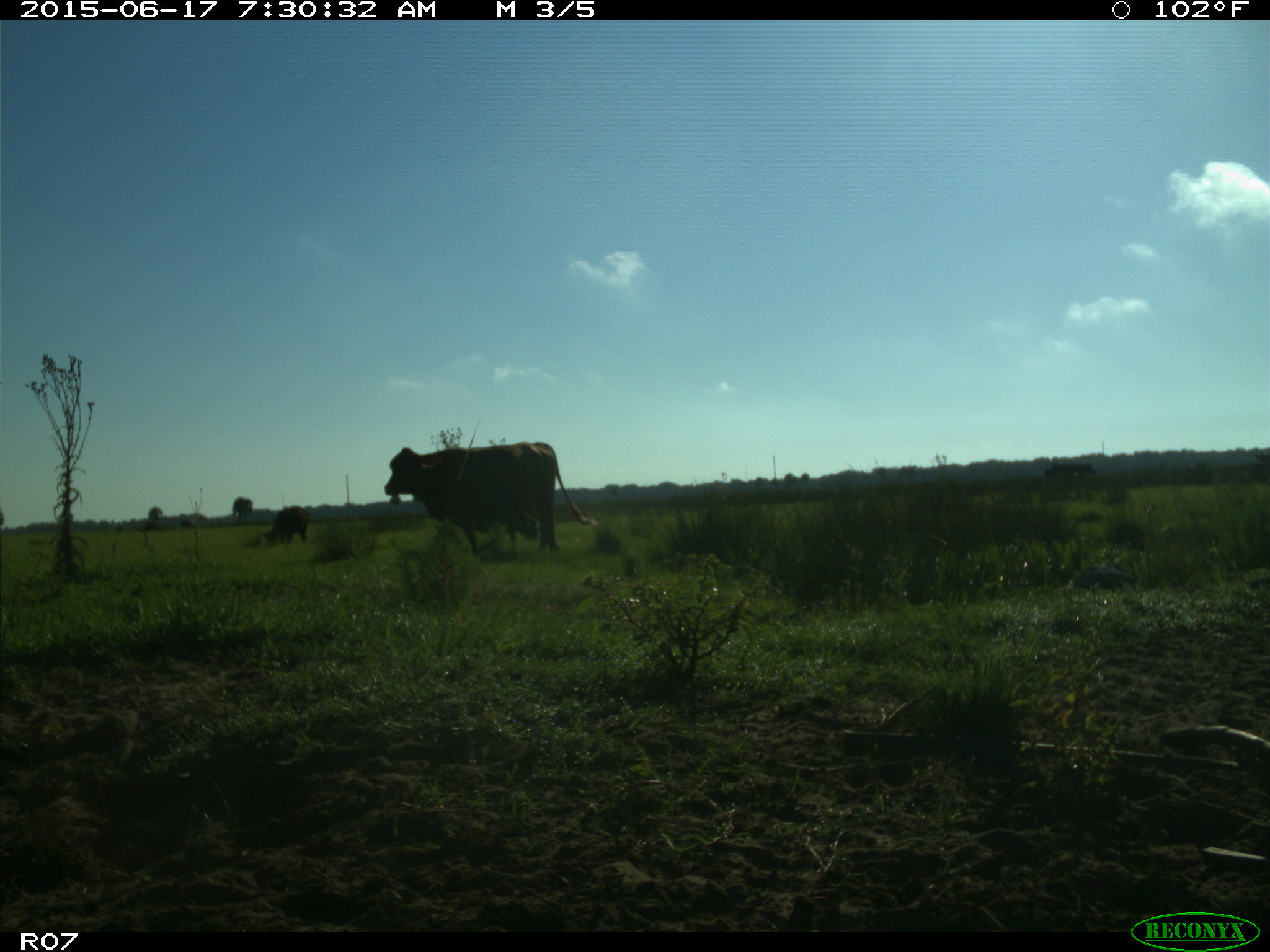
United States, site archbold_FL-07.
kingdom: Animalia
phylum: Chordata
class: Mammalia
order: Artiodactyla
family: Bovidae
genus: Bos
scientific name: Bos taurus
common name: domestic cow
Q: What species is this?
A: Bos taurus (domestic cow).